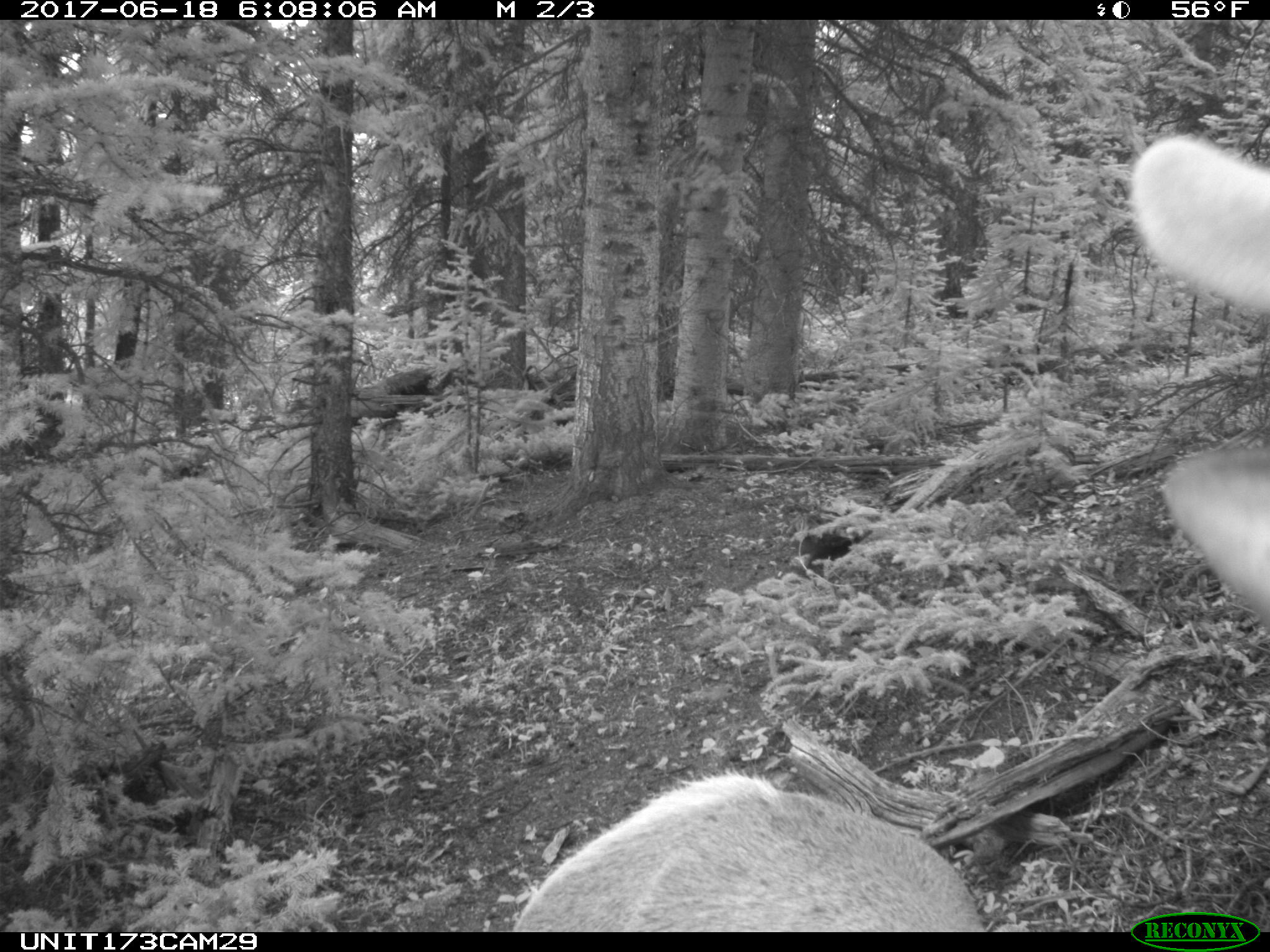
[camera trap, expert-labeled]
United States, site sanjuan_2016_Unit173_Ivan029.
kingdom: Animalia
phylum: Chordata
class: Mammalia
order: Artiodactyla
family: Cervidae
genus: Cervus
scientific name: Cervus elaphus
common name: red deer